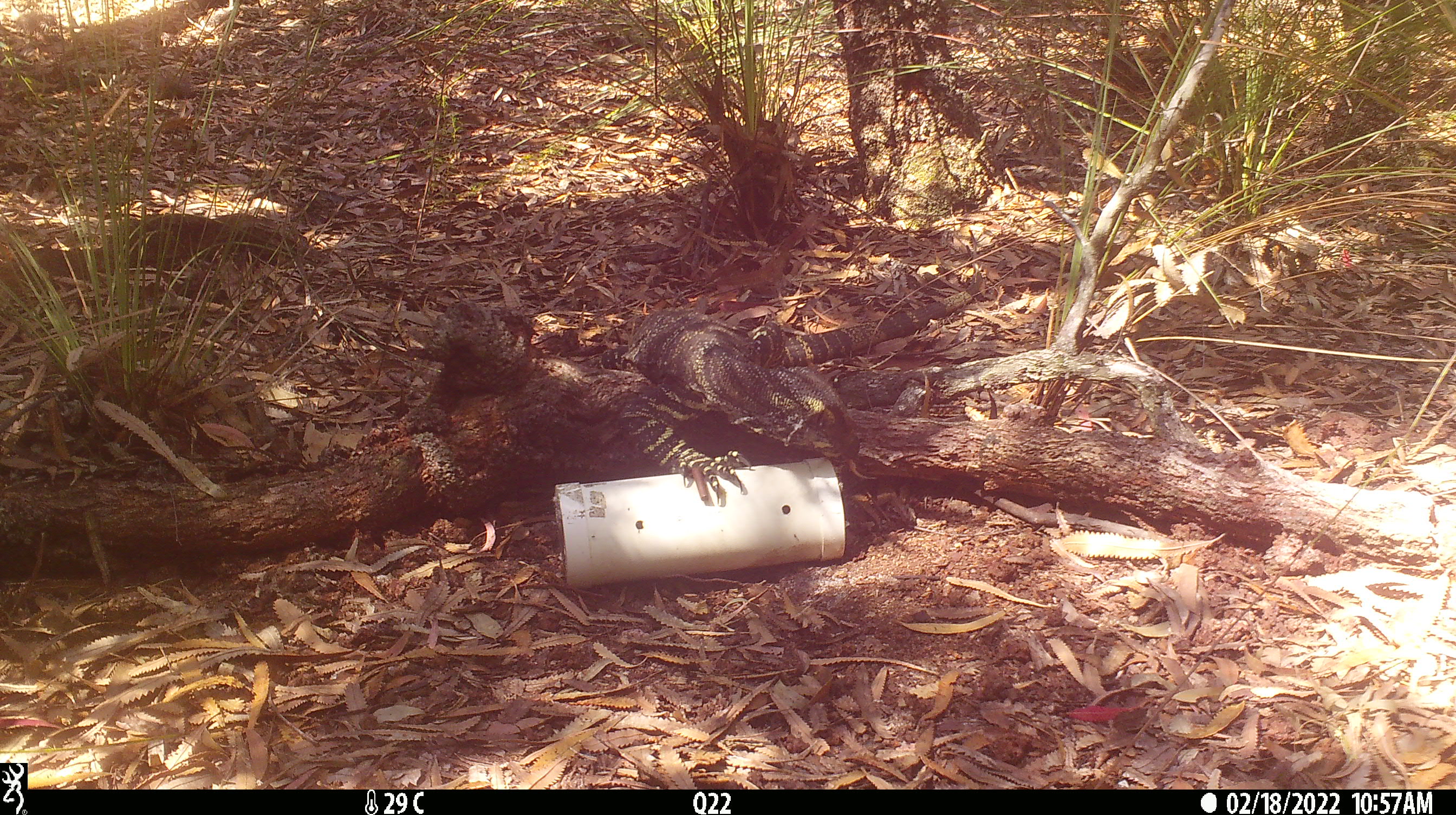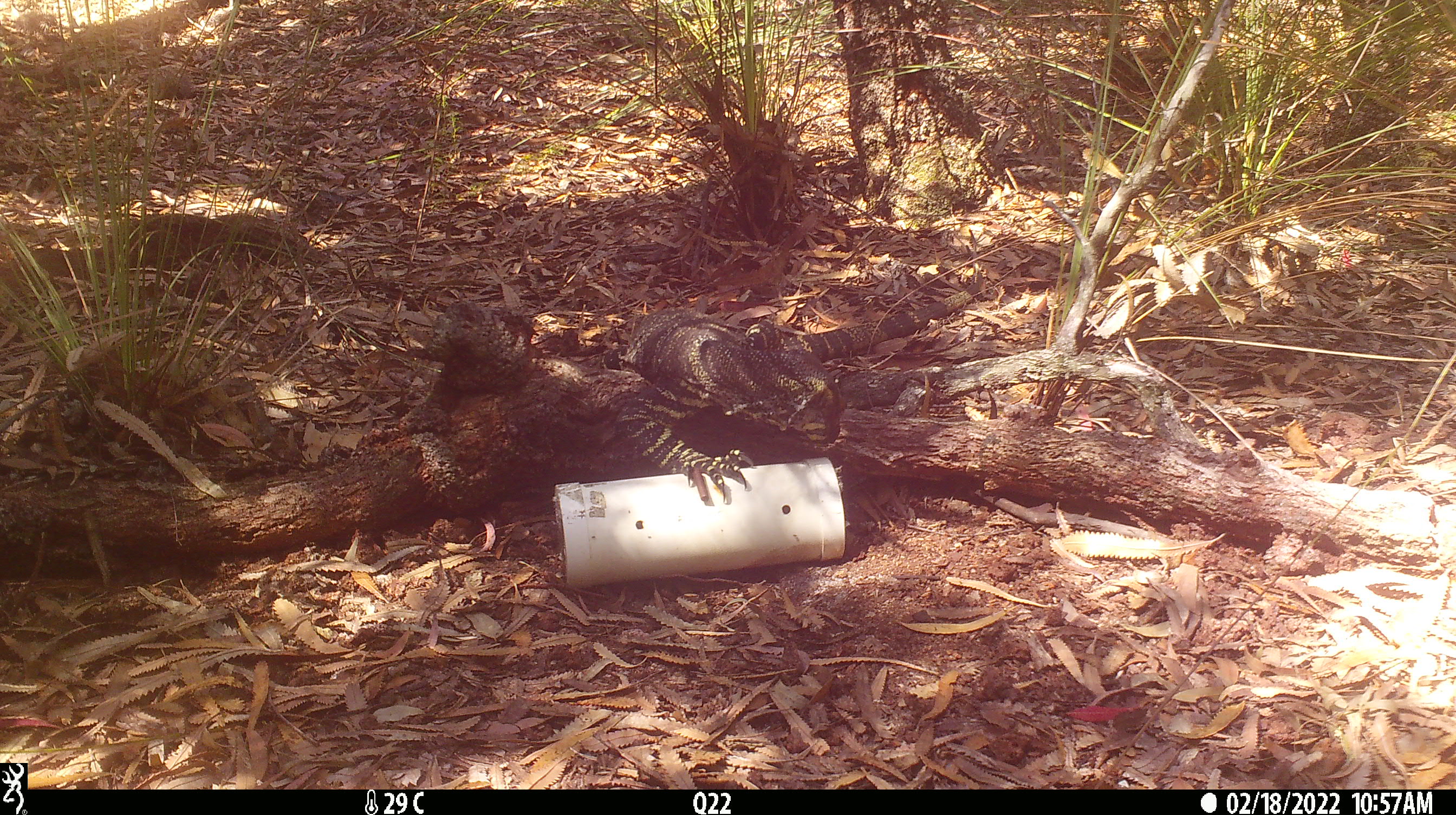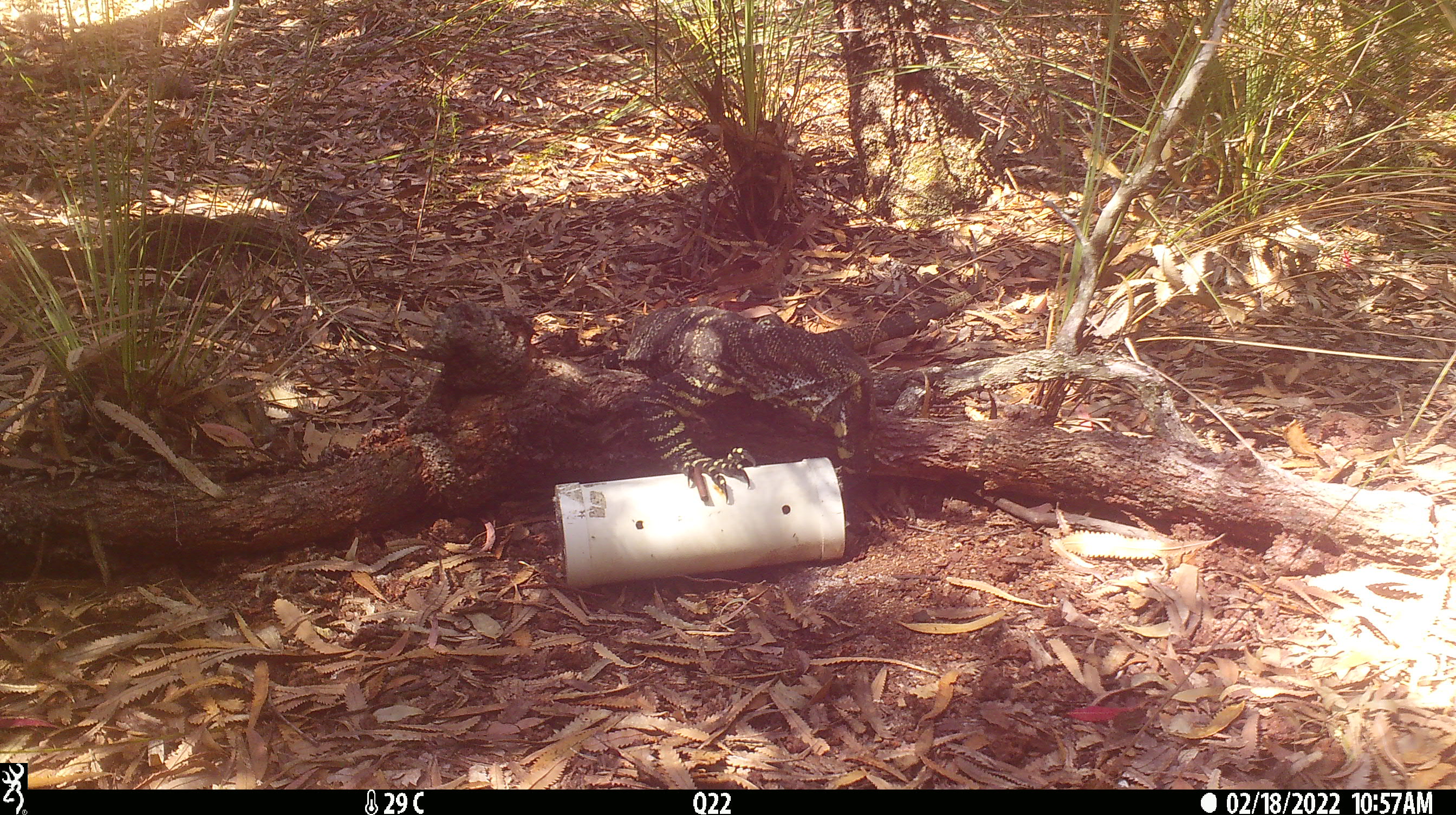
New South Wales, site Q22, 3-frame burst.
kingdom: Animalia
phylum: Chordata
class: Reptilia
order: Squamata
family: Varanidae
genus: Varanus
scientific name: Varanus varius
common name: lace monitor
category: goanna